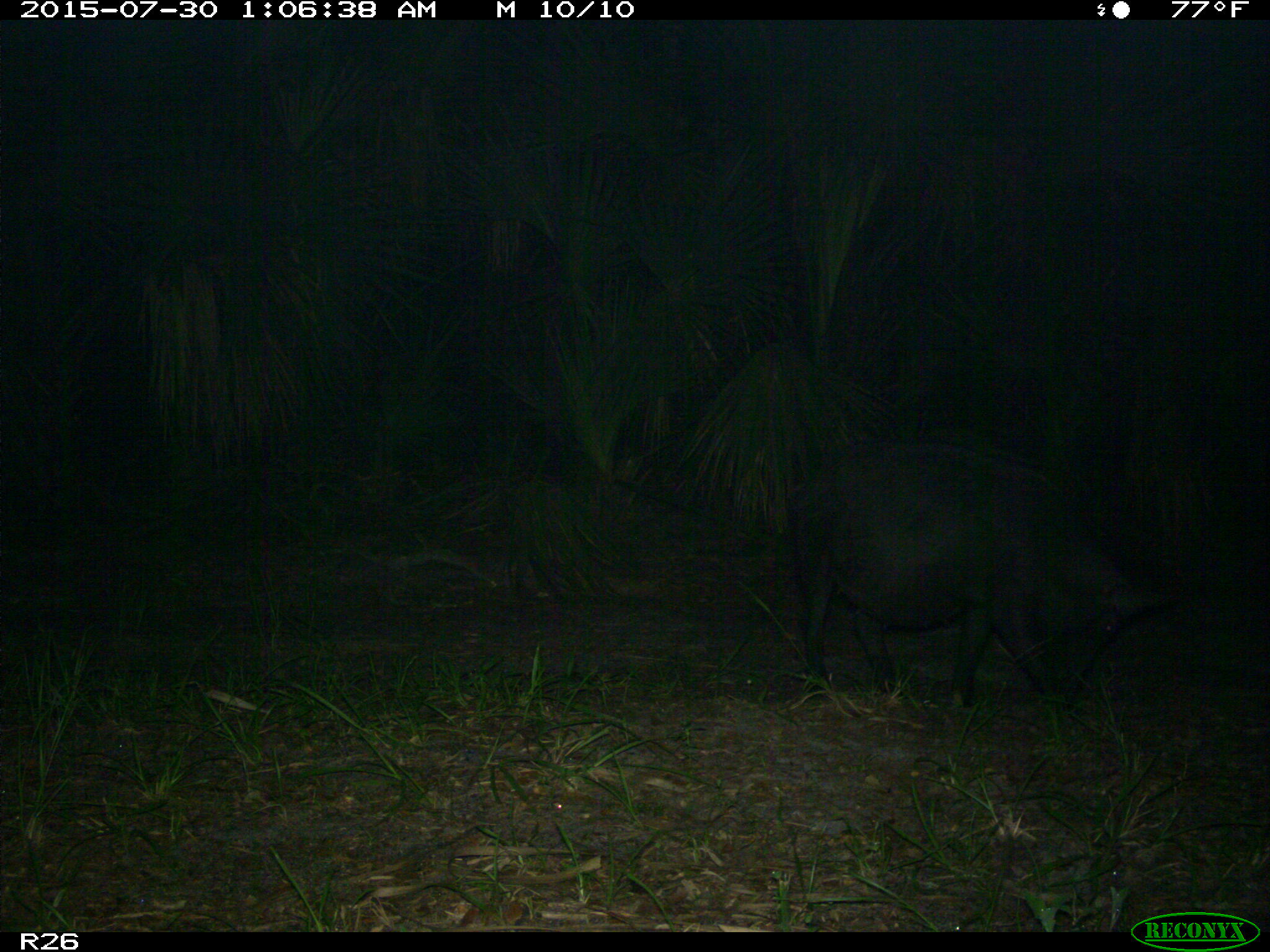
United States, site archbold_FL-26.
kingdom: Animalia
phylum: Chordata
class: Mammalia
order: Artiodactyla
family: Suidae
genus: Sus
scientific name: Sus scrofa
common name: wild boar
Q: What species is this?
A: Sus scrofa (wild boar).